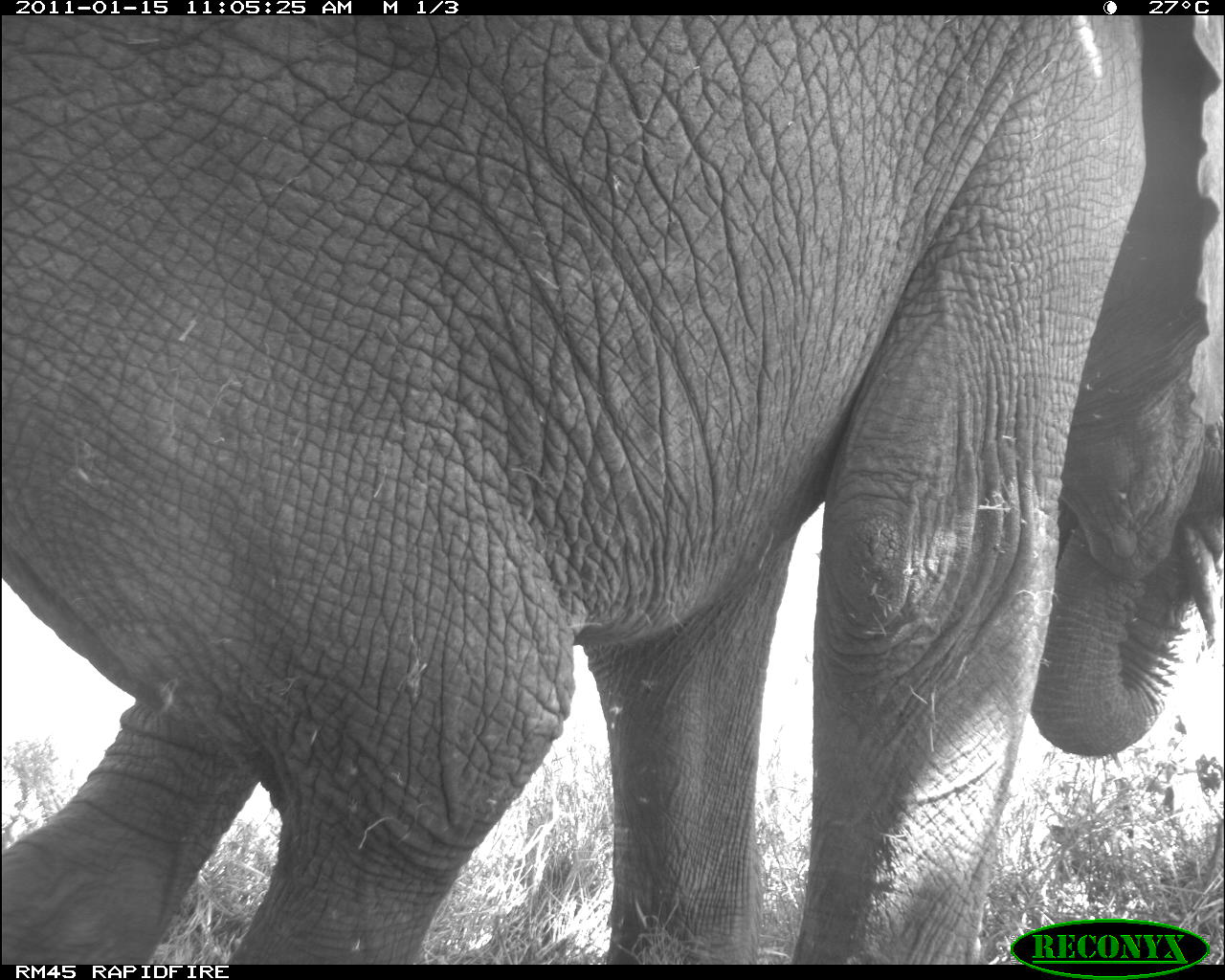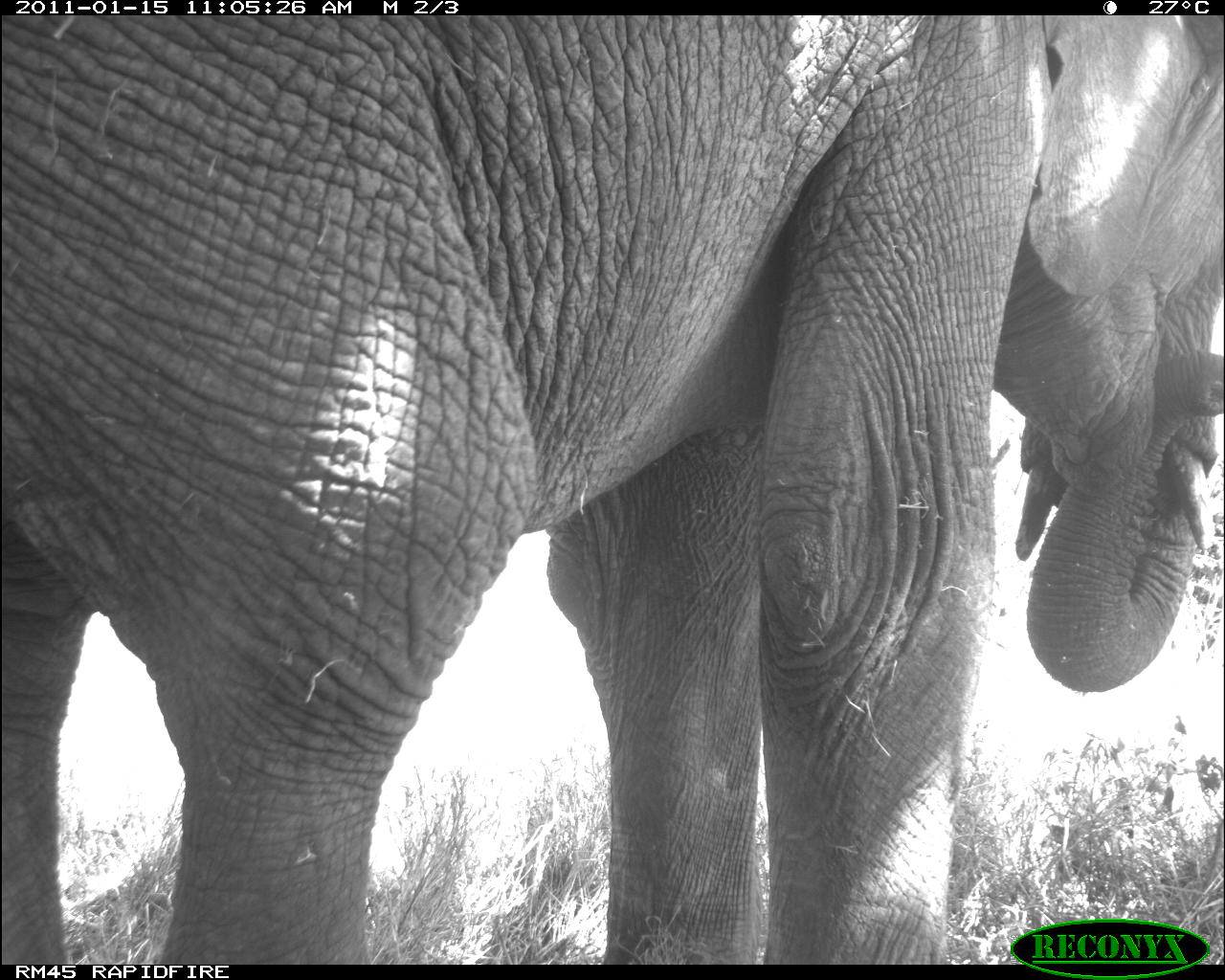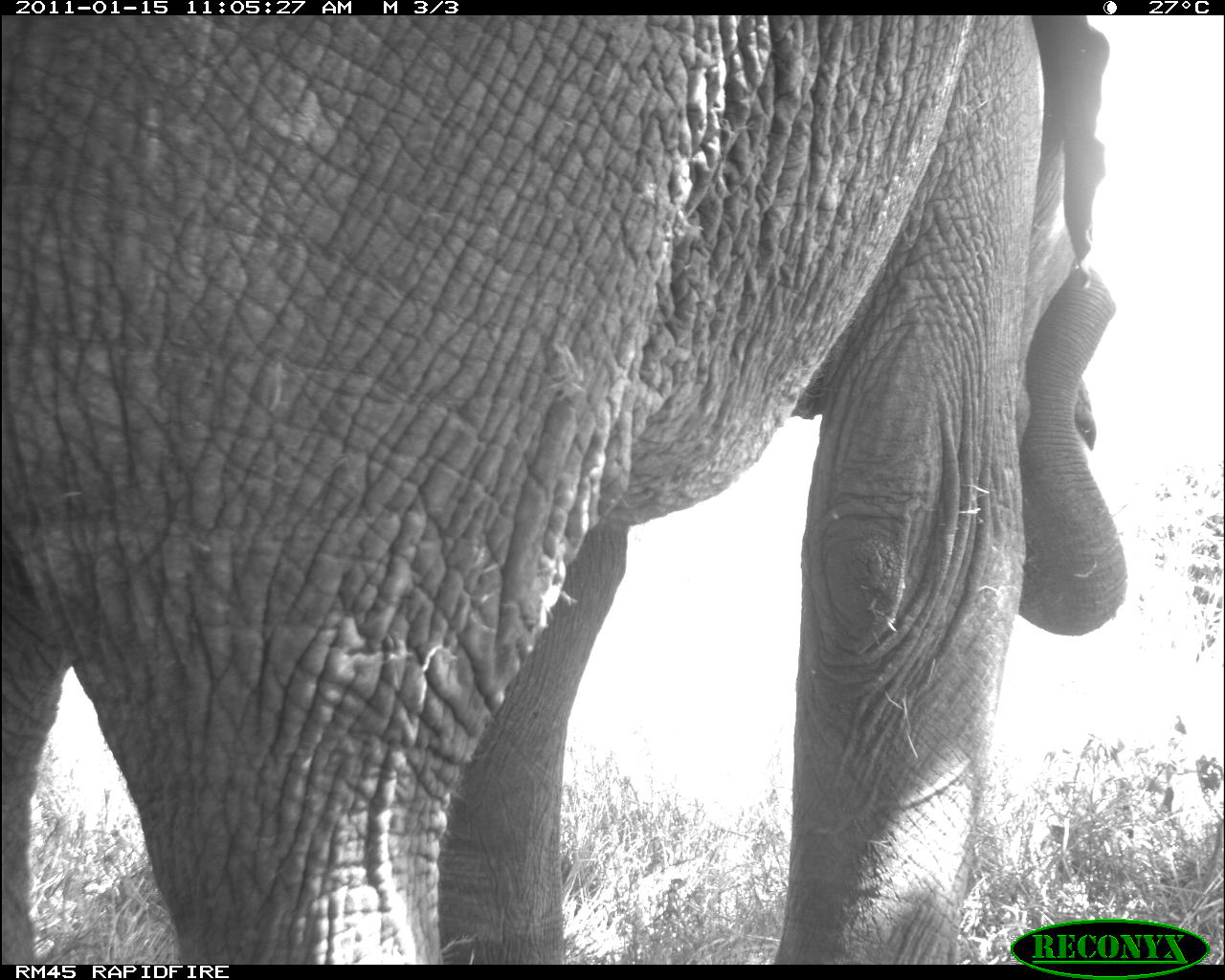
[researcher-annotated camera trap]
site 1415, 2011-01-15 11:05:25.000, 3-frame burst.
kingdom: Animalia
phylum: Chordata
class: Mammalia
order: Proboscidea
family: Elephantidae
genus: Loxodonta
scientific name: Loxodonta africana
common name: african bush elephant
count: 1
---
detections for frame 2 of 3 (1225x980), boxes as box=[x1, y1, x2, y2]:
loxodonta africana: box=[0, 14, 1222, 963]